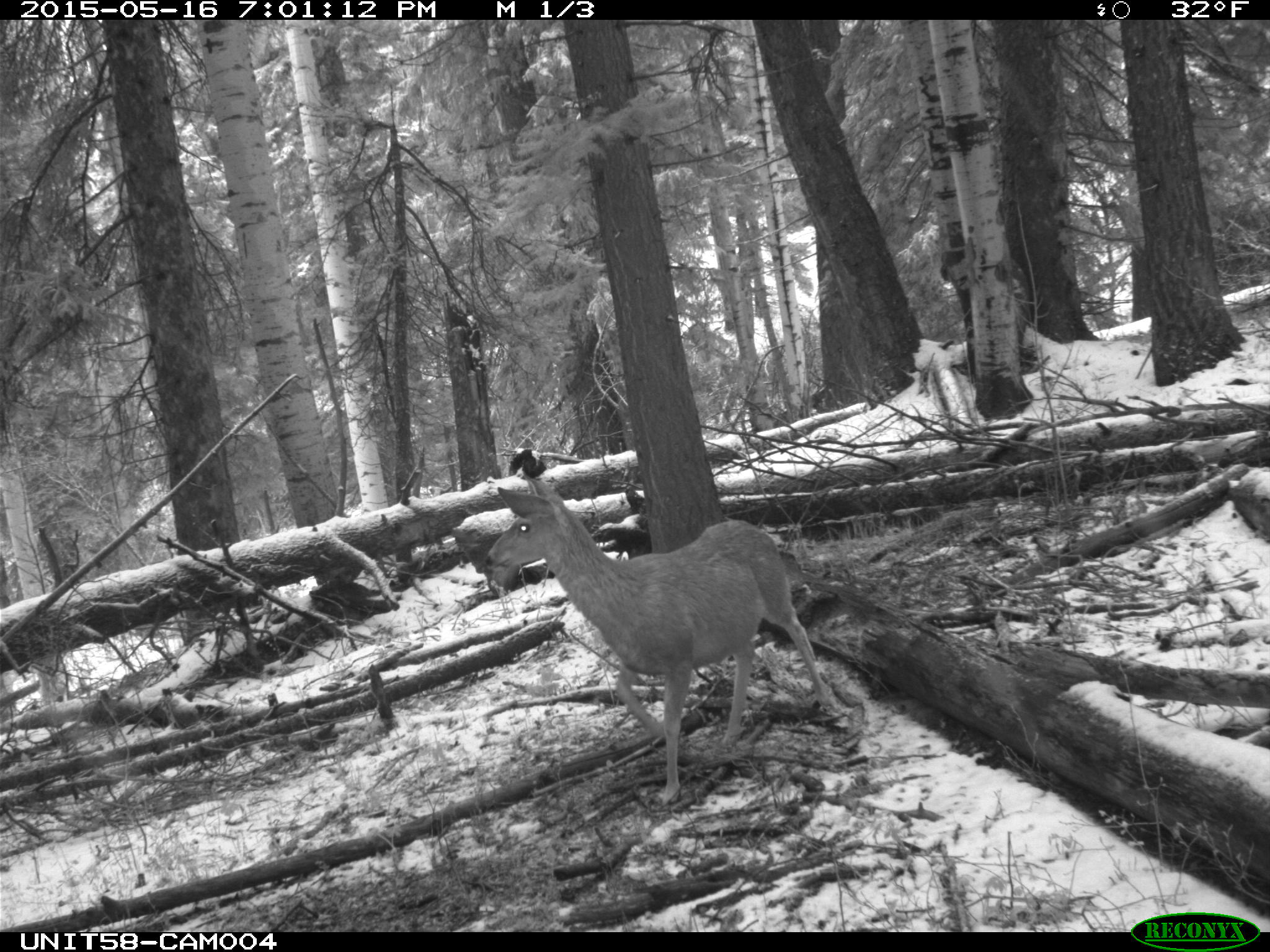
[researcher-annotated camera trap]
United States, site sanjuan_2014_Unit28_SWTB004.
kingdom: Animalia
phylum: Chordata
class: Mammalia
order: Artiodactyla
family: Cervidae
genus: Odocoileus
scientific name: Odocoileus hemionus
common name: mule deer